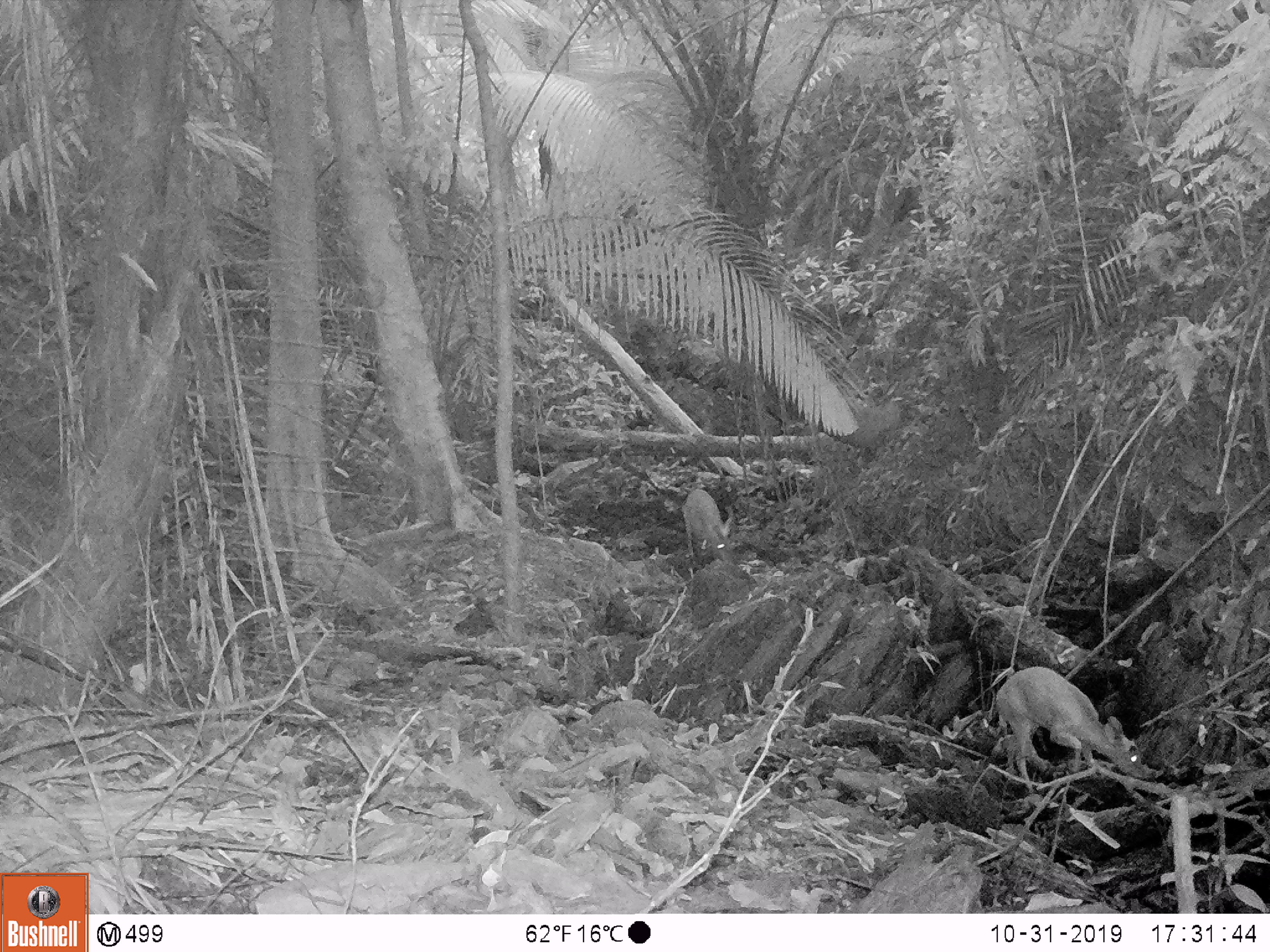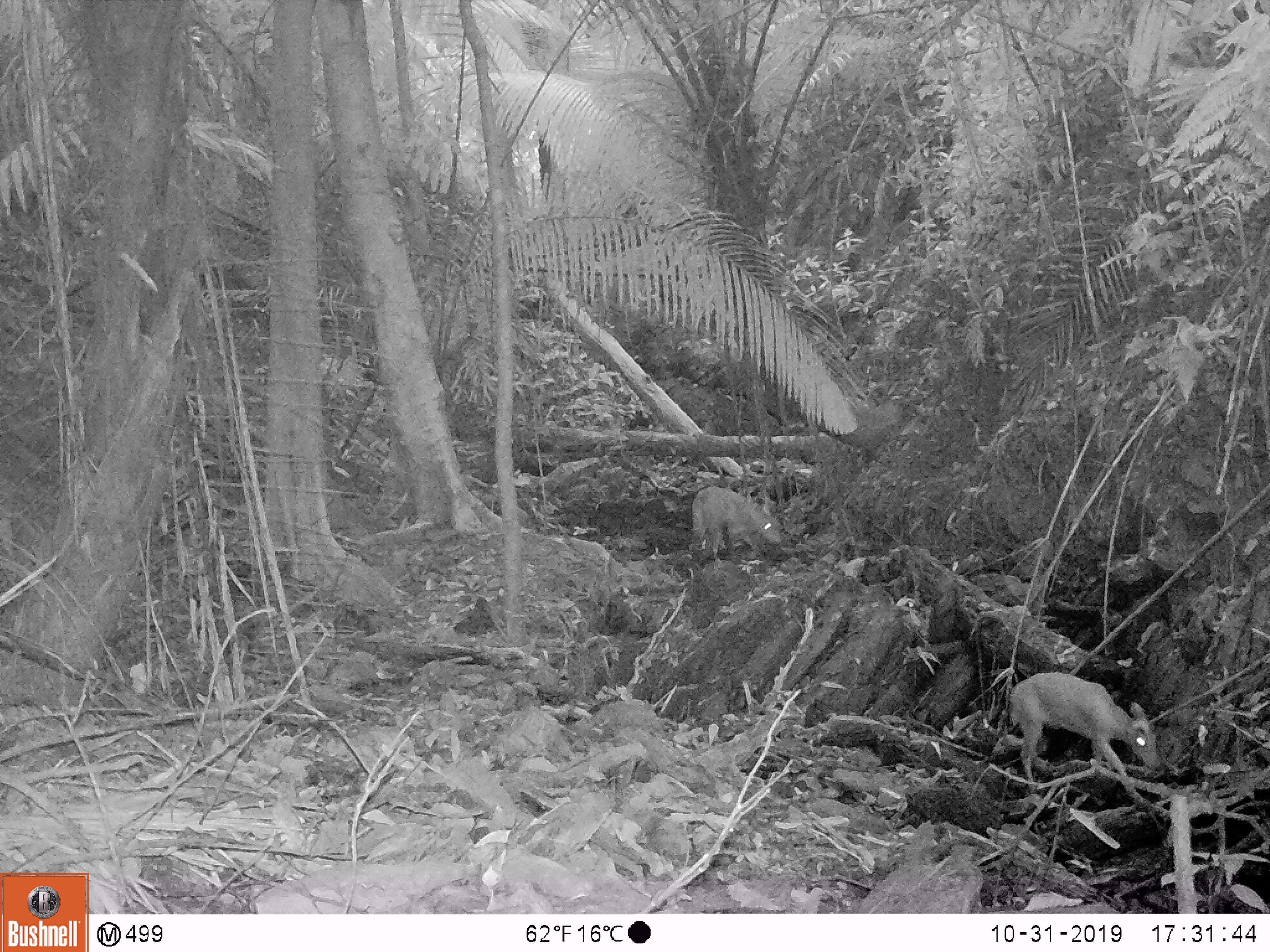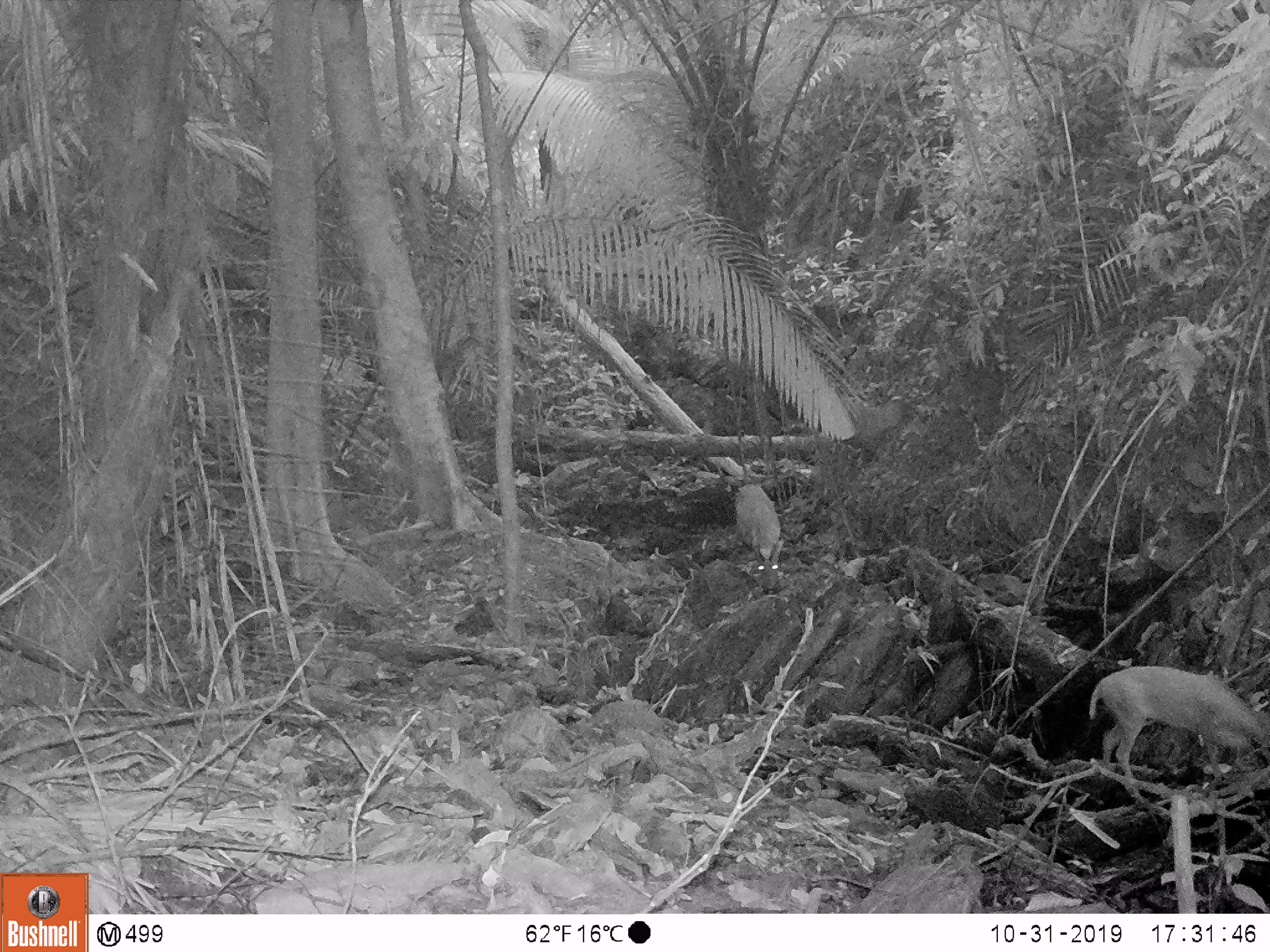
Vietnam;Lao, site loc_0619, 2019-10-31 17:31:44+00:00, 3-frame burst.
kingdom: Animalia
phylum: Chordata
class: Mammalia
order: Artiodactyla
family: Cervidae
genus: Muntiacus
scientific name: Muntiacus muntjak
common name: red muntjac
Red muntjac (Muntiacus muntjak). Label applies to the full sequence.